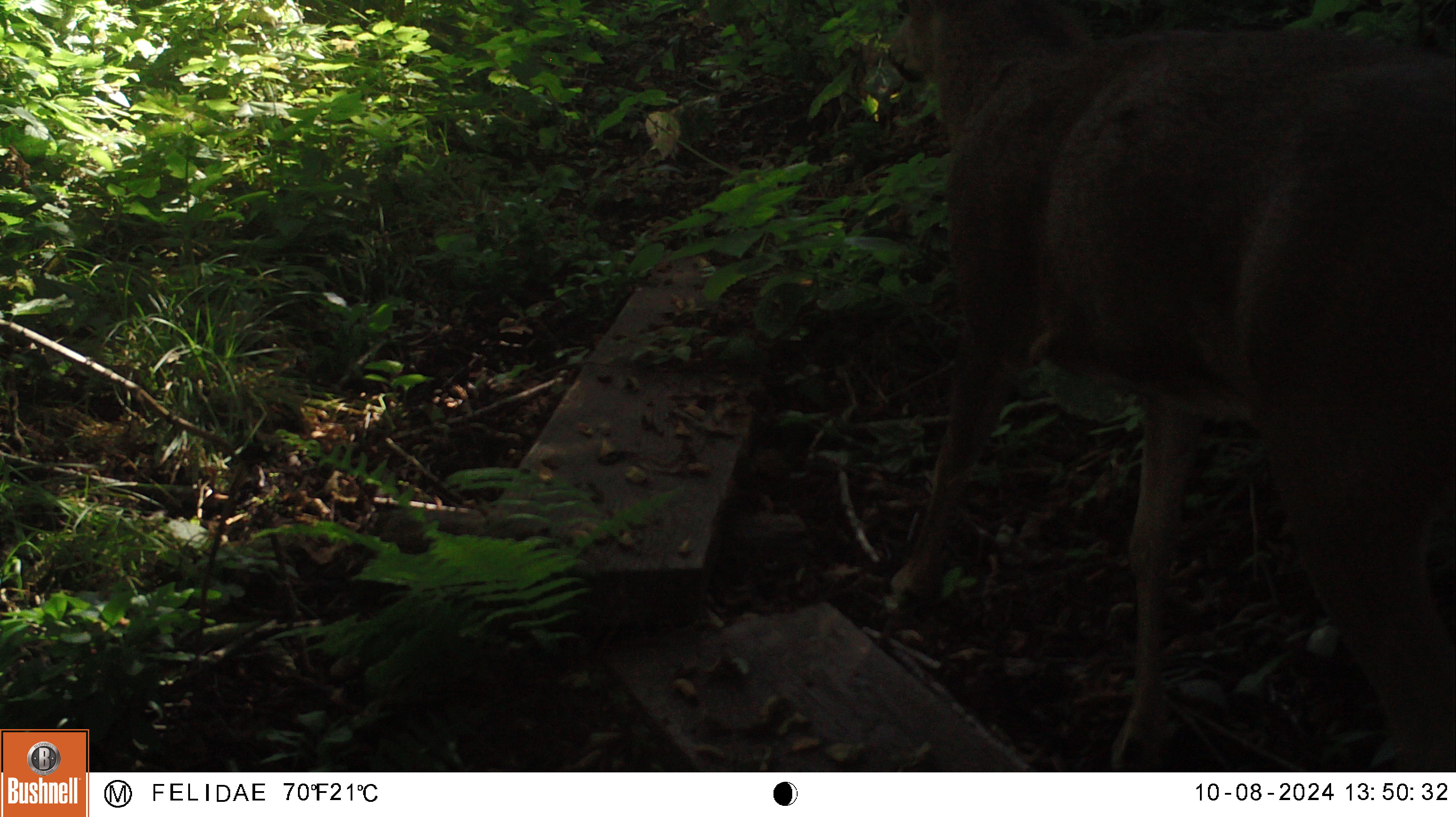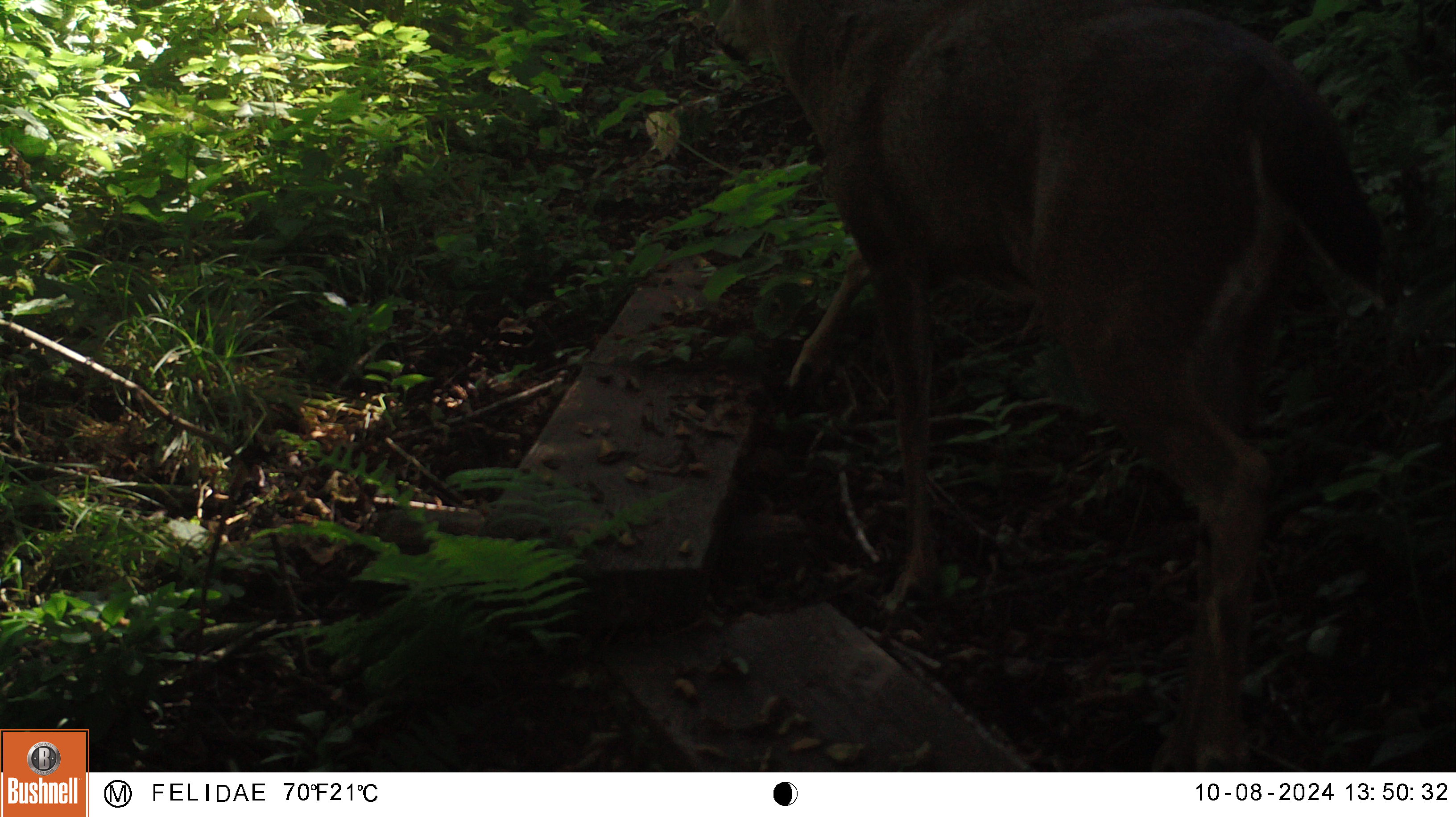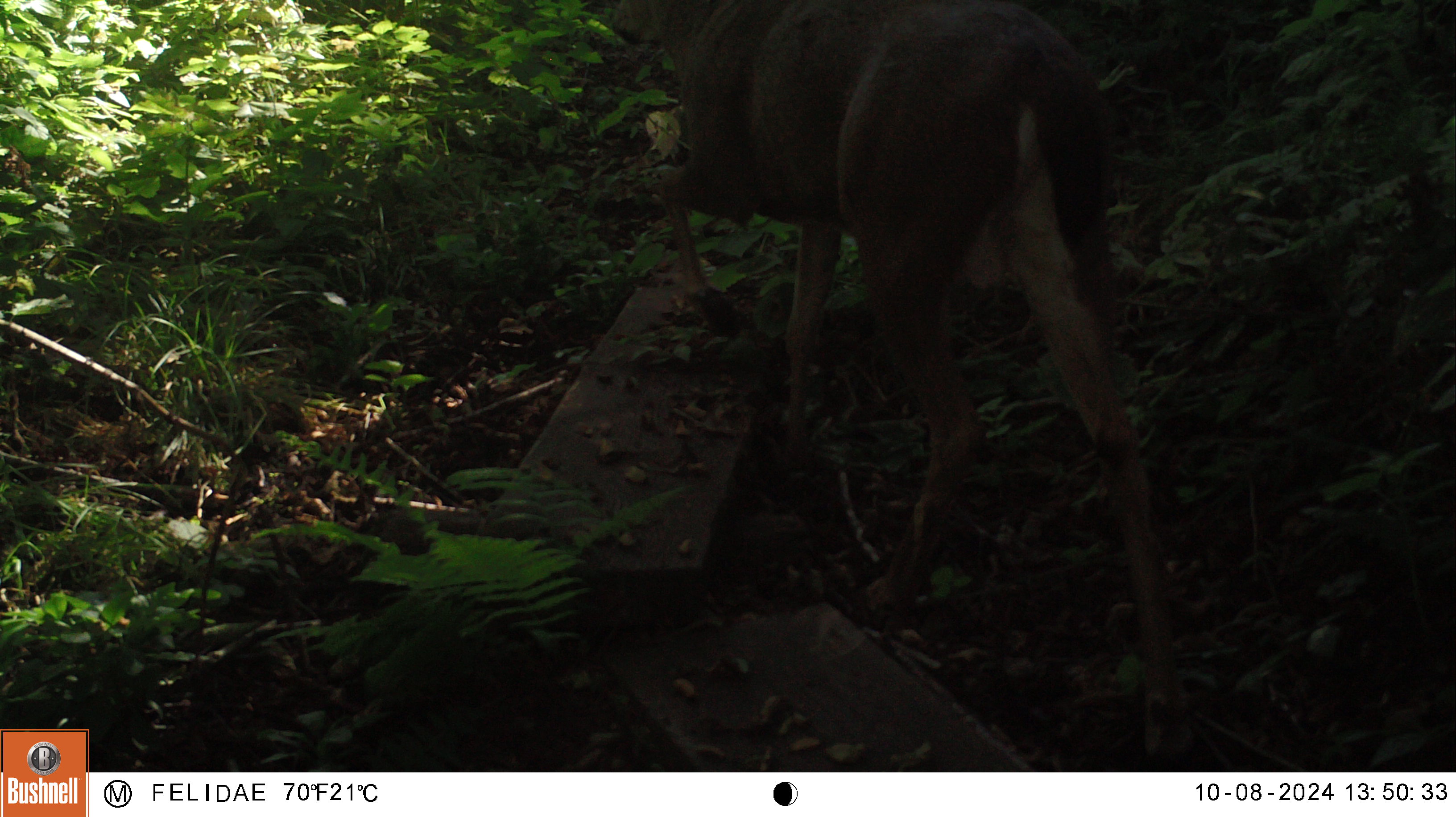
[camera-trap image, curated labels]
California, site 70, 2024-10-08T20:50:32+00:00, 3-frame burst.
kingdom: Animalia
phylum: Chordata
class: Mammalia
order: Artiodactyla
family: Cervidae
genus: Odocoileus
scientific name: Odocoileus hemionus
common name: mule deer